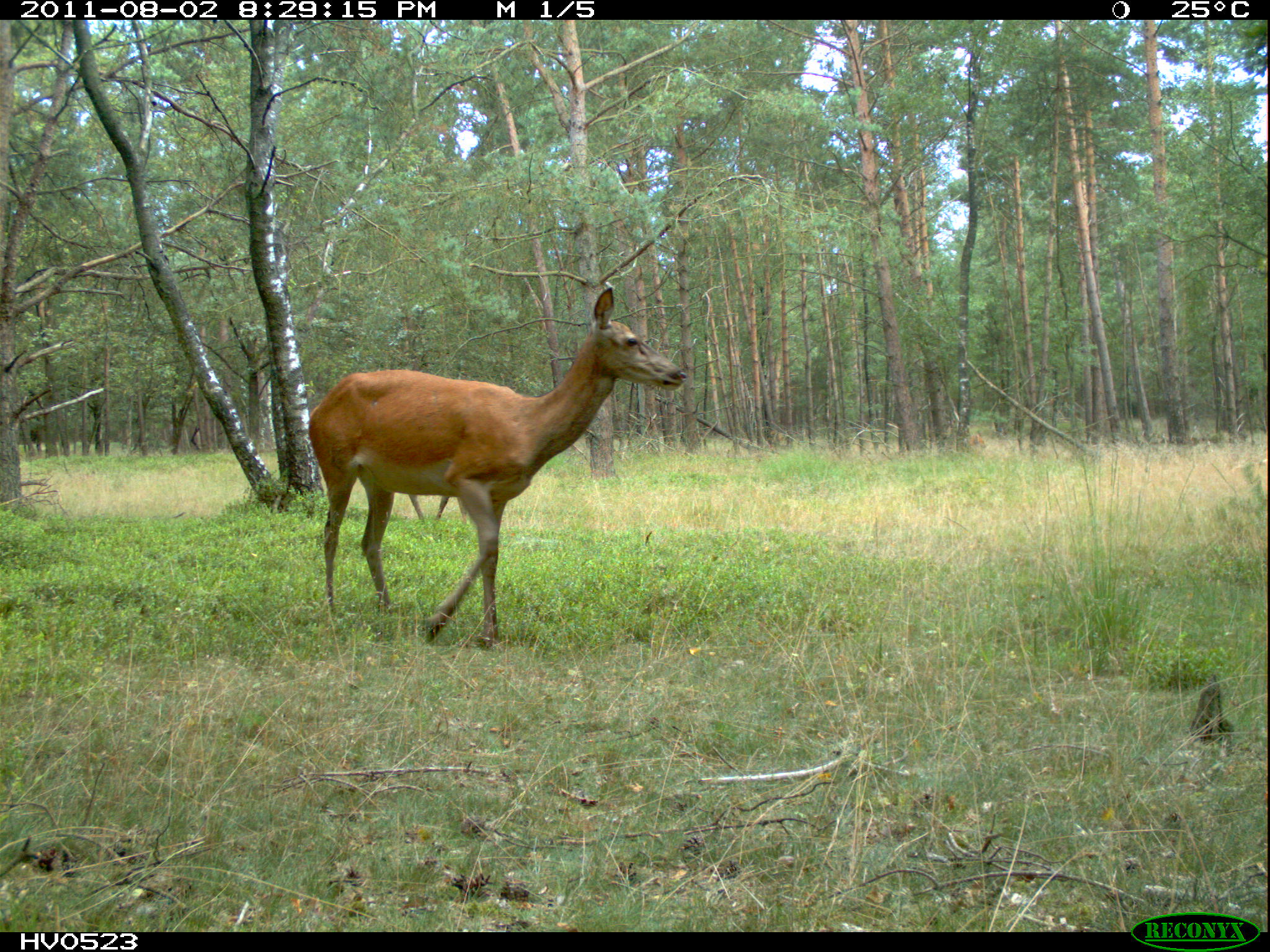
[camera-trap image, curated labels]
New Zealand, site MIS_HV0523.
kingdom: Animalia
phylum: Chordata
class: Mammalia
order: Artiodactyla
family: Cervidae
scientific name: Cervidae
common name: deer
Deer (Cervidae).